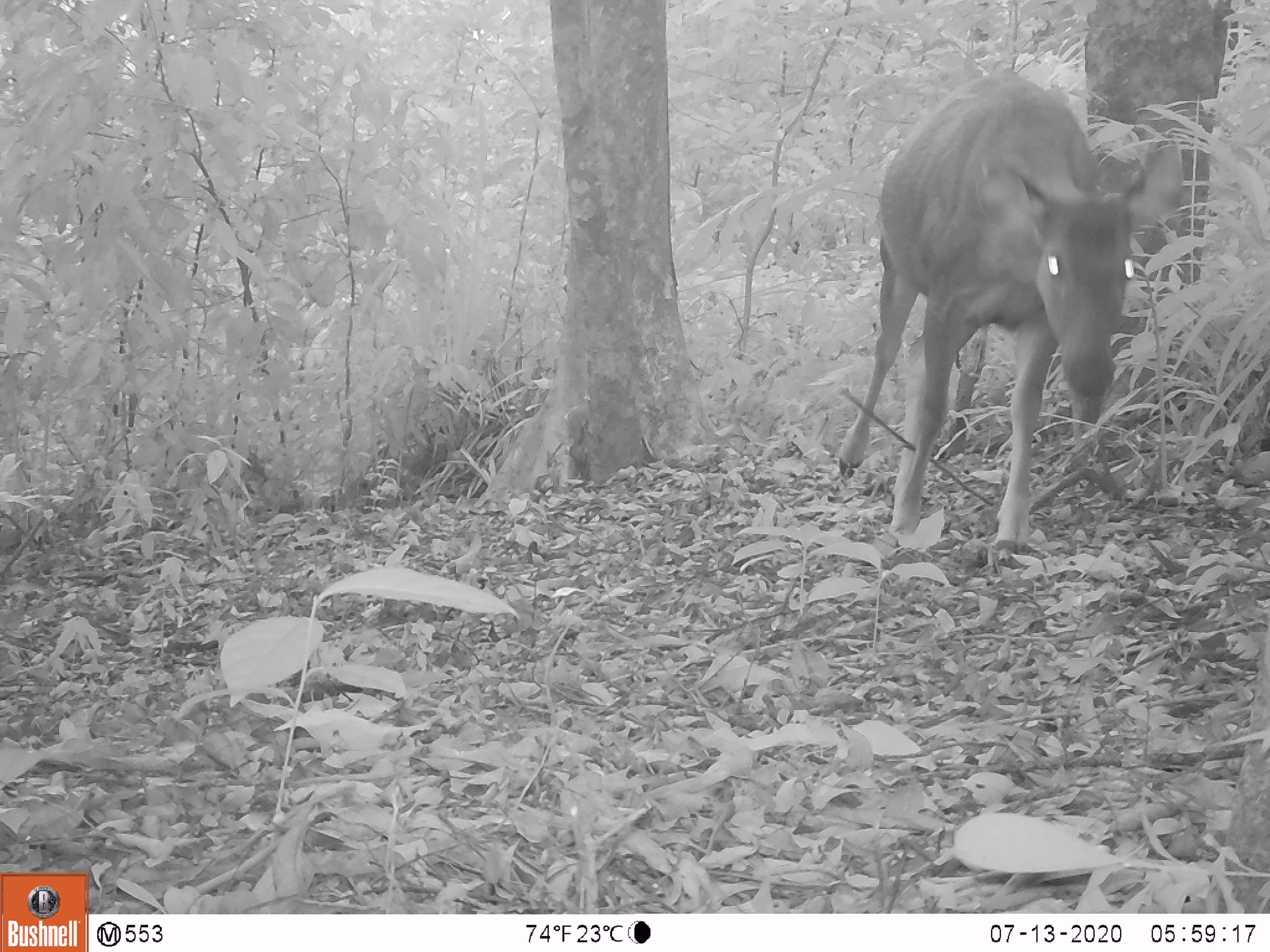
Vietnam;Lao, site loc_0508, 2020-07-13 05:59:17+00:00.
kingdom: Animalia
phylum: Chordata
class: Mammalia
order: Artiodactyla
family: Cervidae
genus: Rusa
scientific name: Rusa unicolor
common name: sambar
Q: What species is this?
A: Sambar (Rusa unicolor).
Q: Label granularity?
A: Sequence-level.